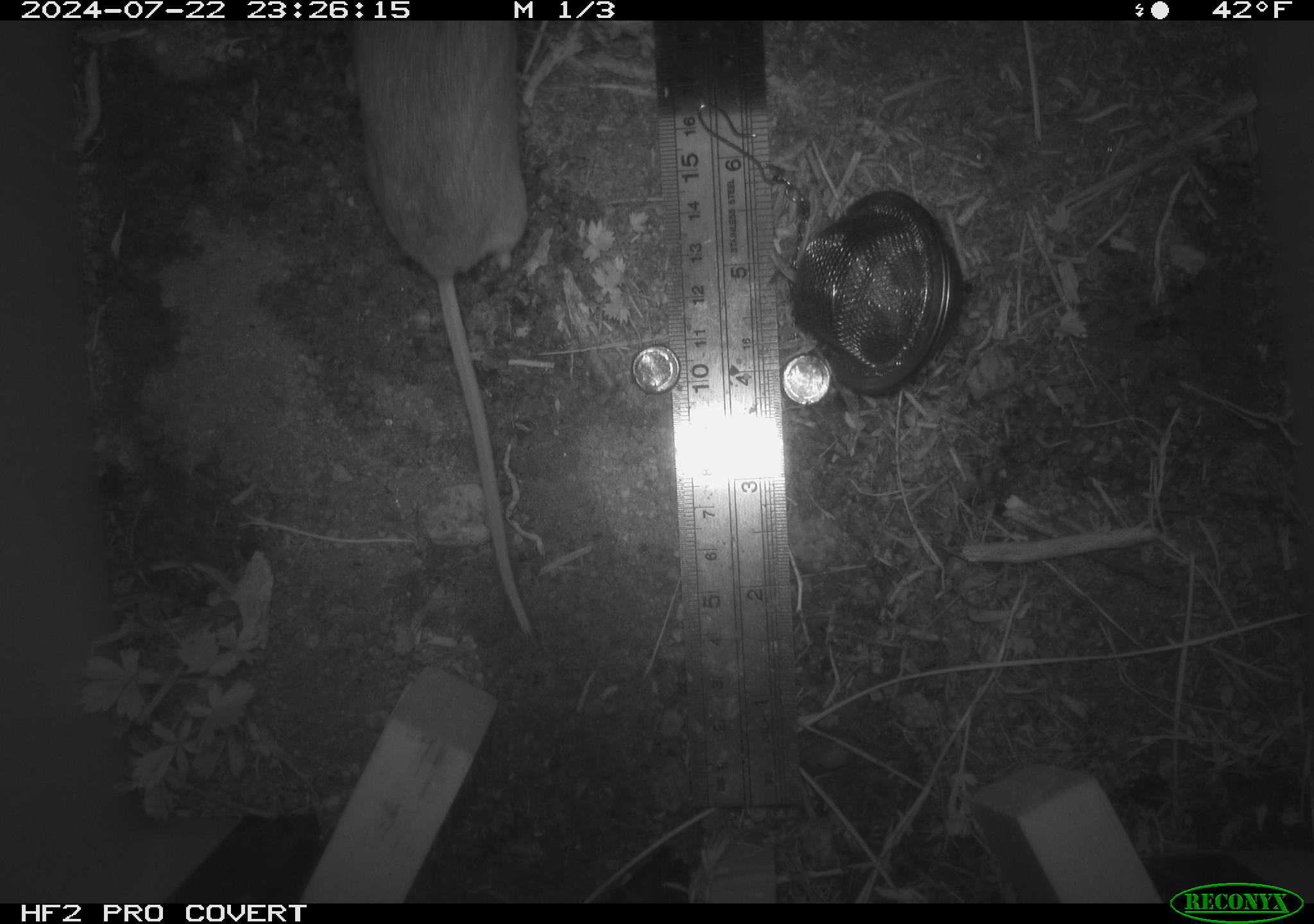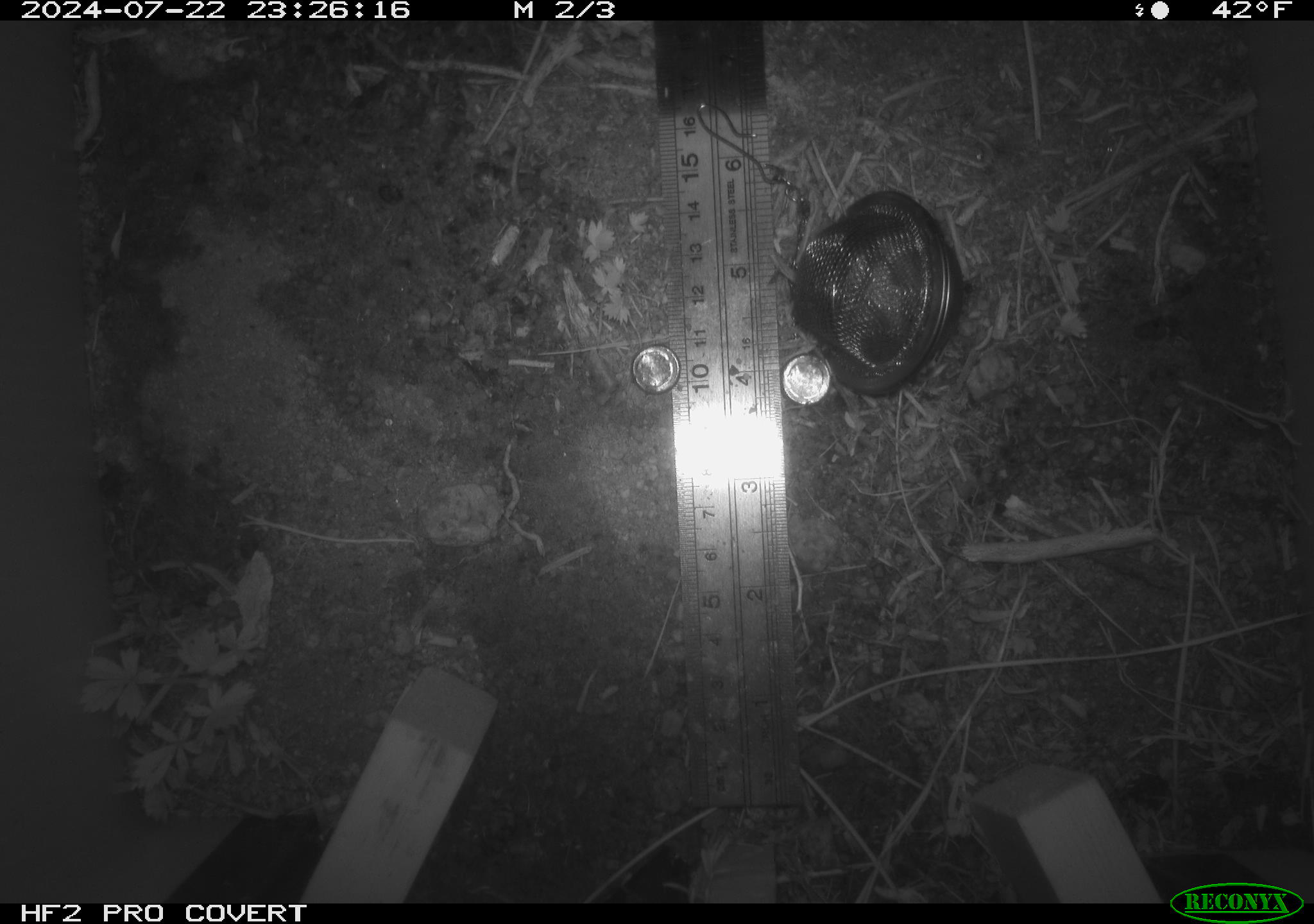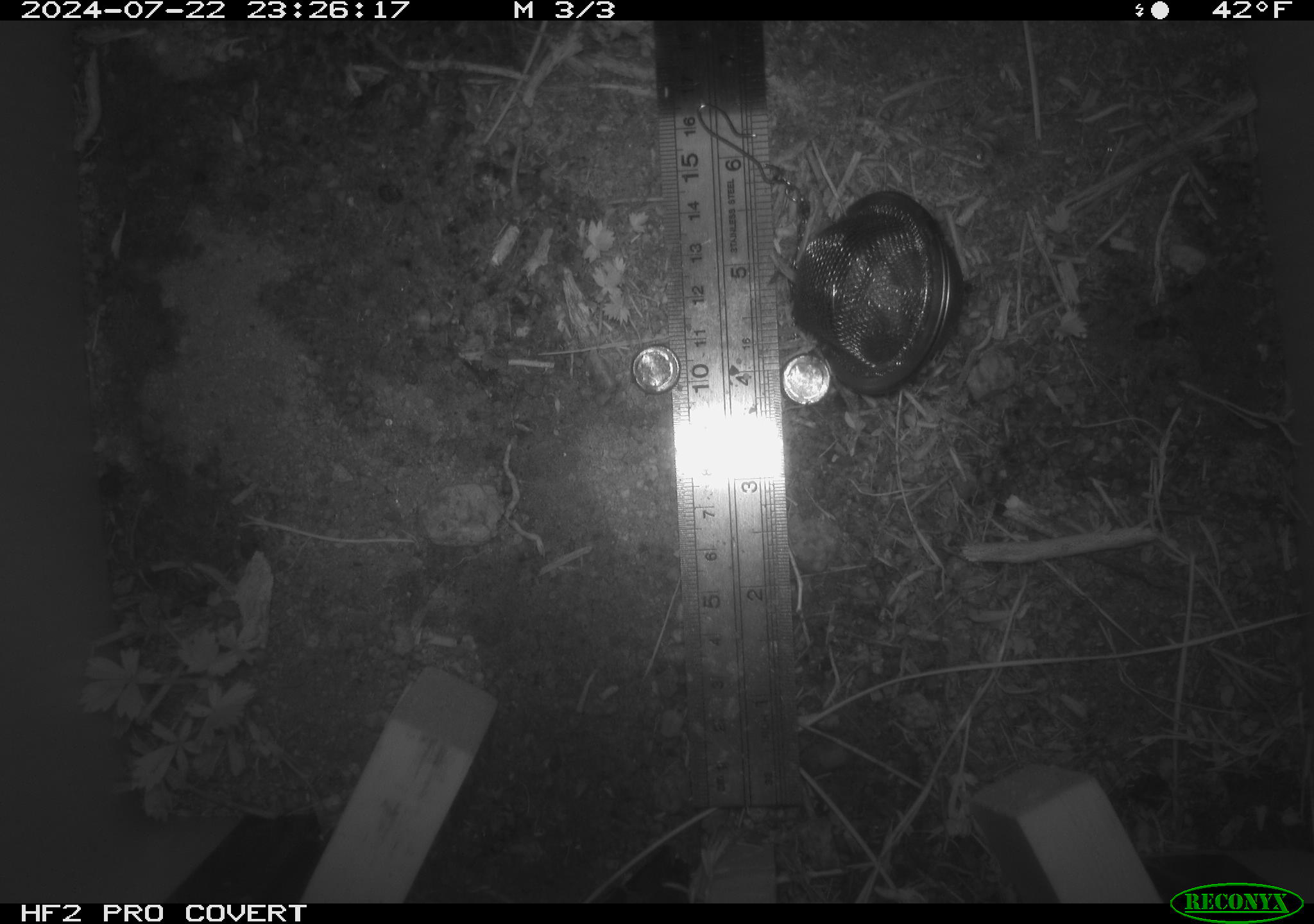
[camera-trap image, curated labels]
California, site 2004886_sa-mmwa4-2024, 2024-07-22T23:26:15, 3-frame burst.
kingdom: Animalia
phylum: Chordata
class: Mammalia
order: Rodentia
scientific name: Rodentia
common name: mouse species